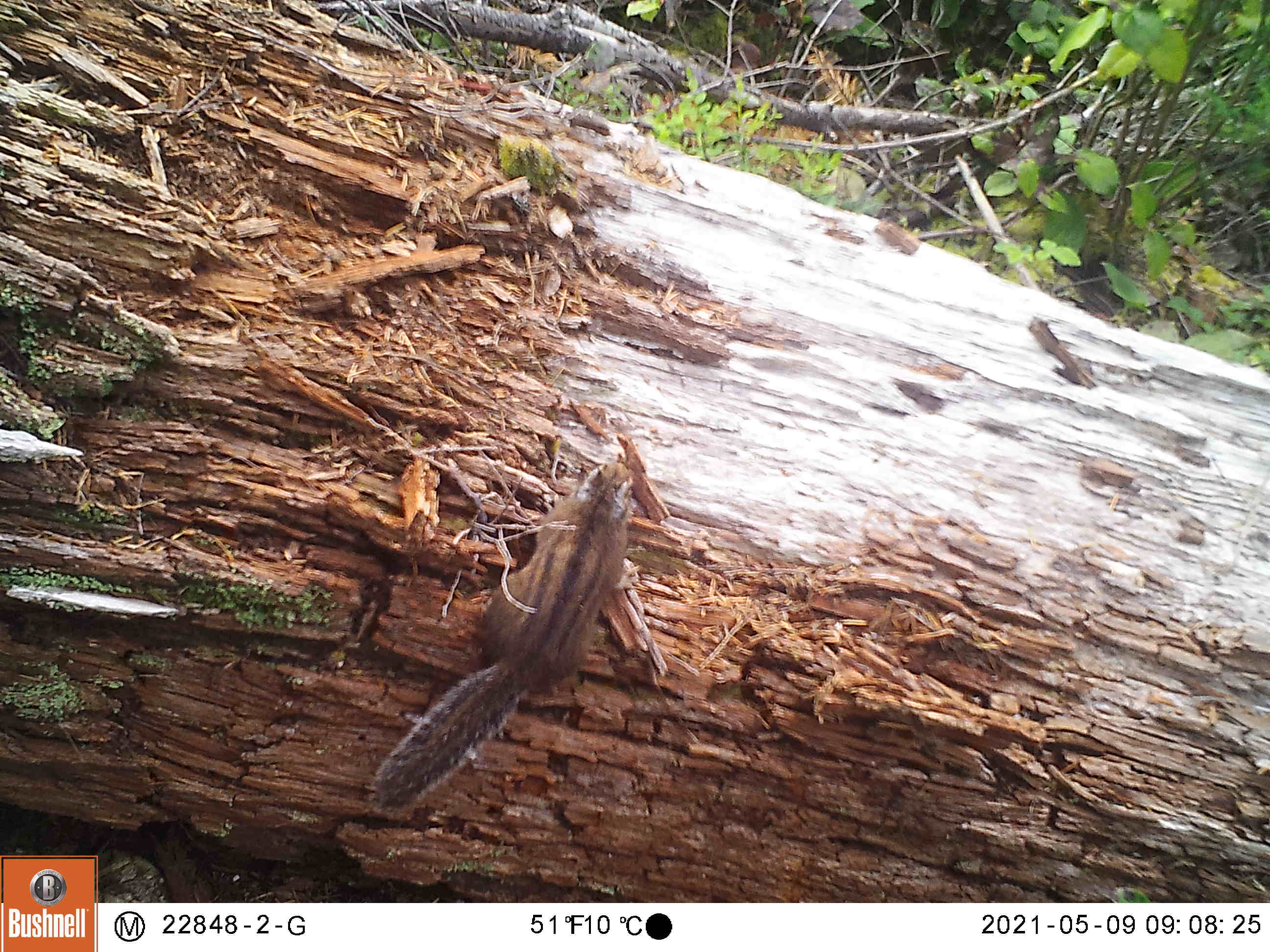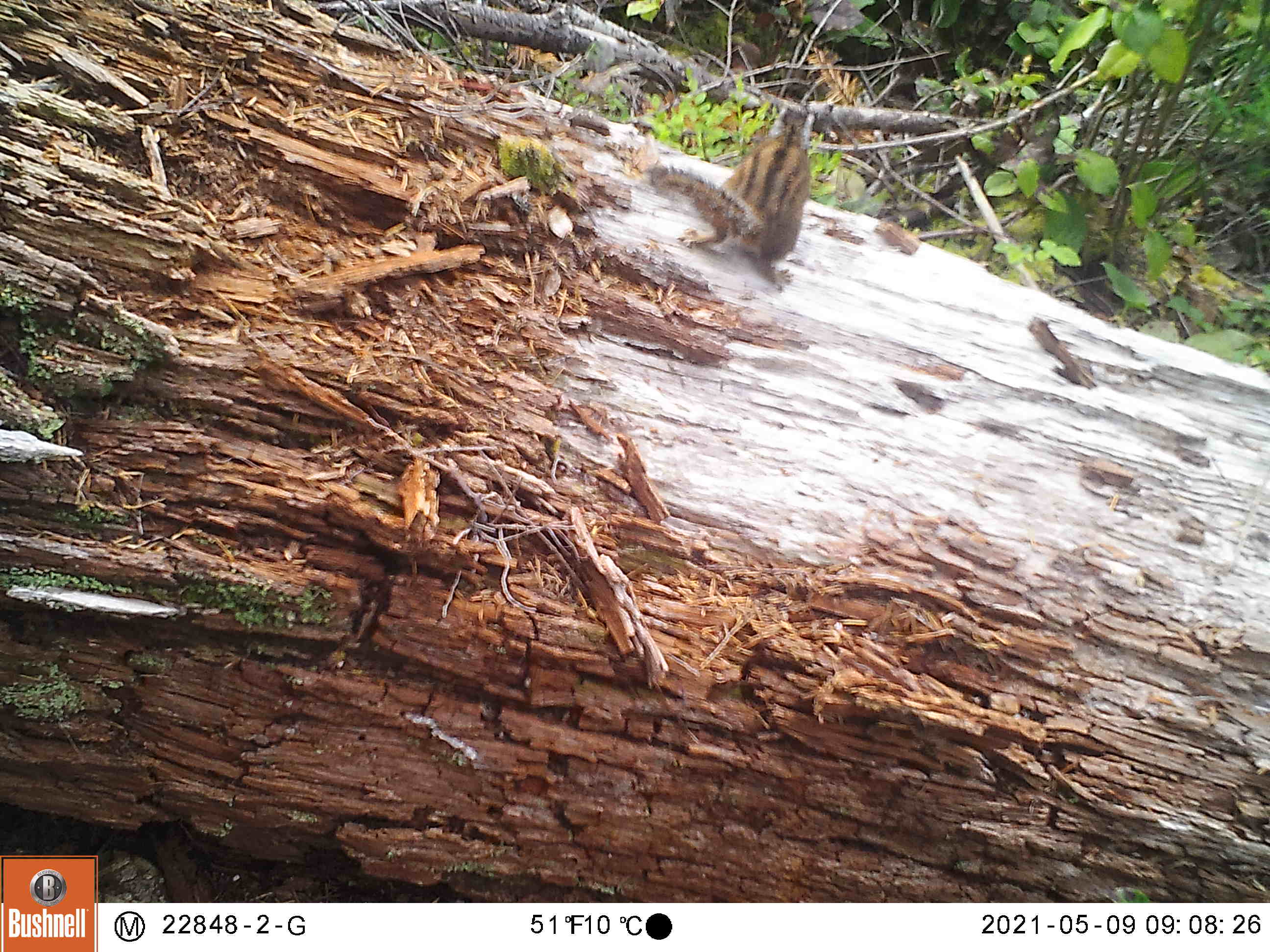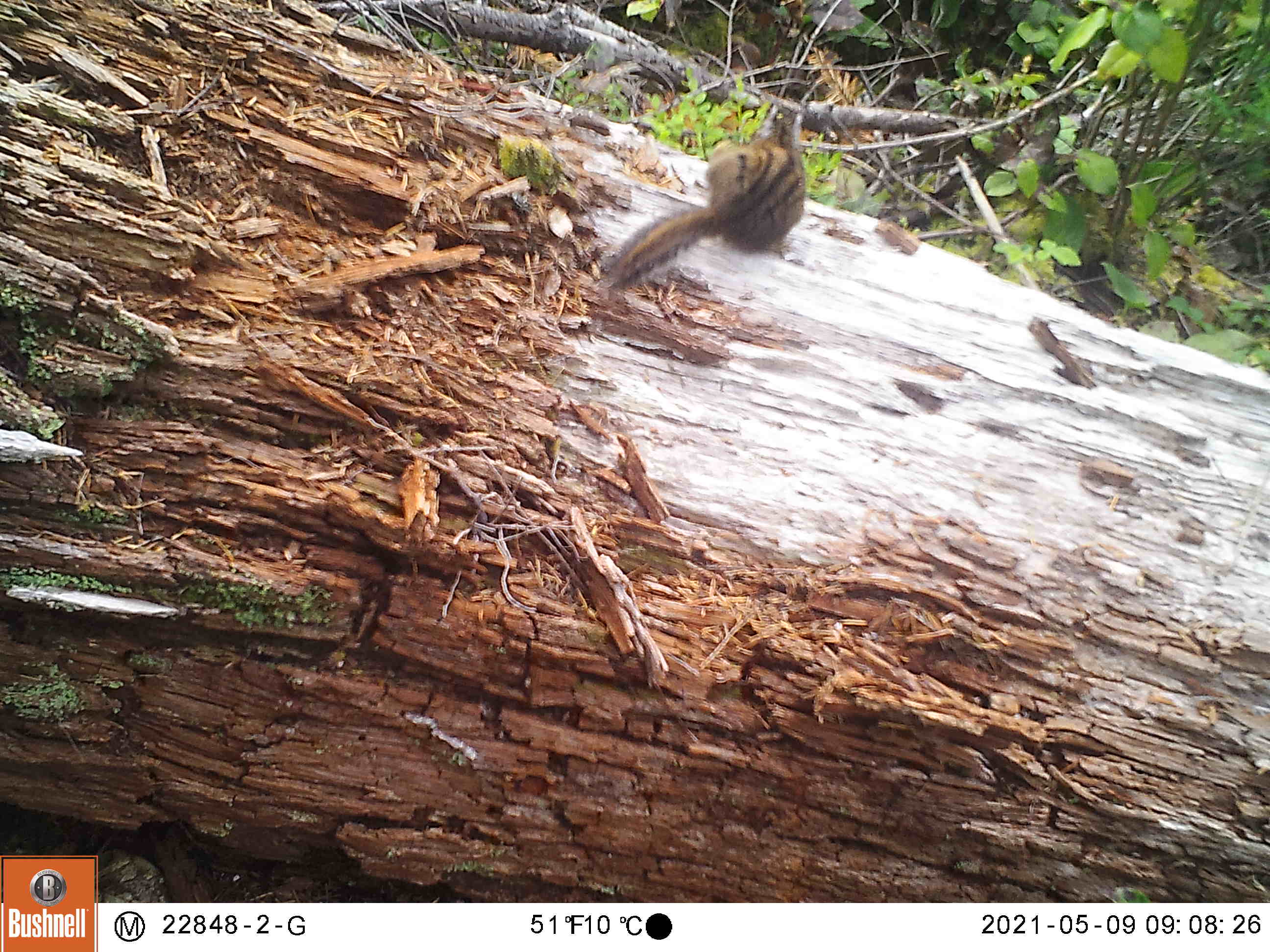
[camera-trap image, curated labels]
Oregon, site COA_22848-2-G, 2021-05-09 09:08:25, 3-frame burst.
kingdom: Animalia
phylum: Chordata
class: Mammalia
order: Rodentia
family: Sciuridae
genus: Neotamias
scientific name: Neotamias townsendii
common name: townsend's chipmunk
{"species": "townsend's chipmunk (Neotamias townsendii)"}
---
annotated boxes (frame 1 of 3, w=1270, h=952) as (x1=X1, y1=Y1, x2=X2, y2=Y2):
townsend's chipmunk: (x1=361, y1=453, x2=650, y2=819)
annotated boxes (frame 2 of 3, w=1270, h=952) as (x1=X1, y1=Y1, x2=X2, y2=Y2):
townsend's chipmunk: (x1=640, y1=101, x2=829, y2=295)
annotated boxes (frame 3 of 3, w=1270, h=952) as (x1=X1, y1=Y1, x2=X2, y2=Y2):
townsend's chipmunk: (x1=592, y1=94, x2=817, y2=297)